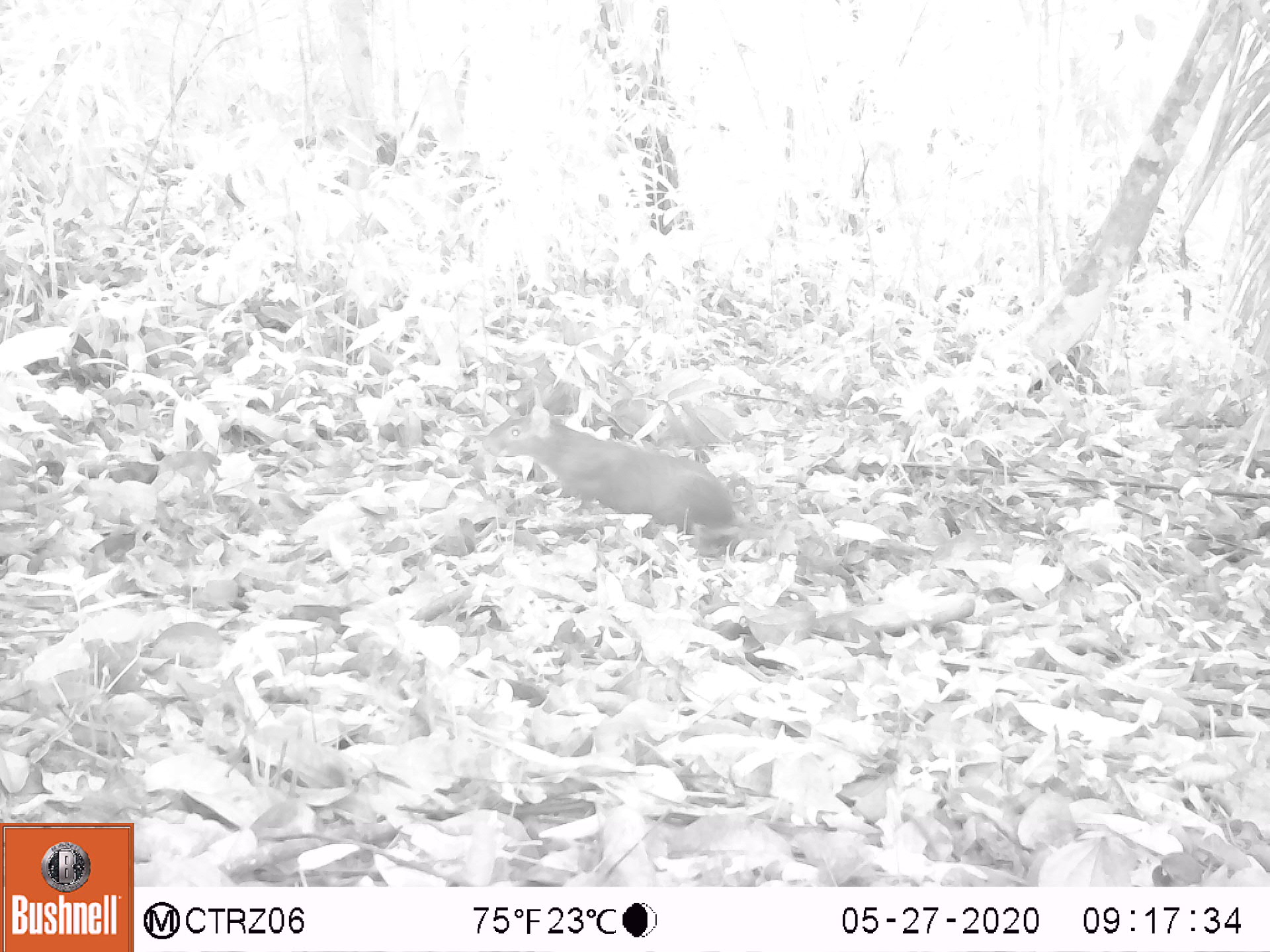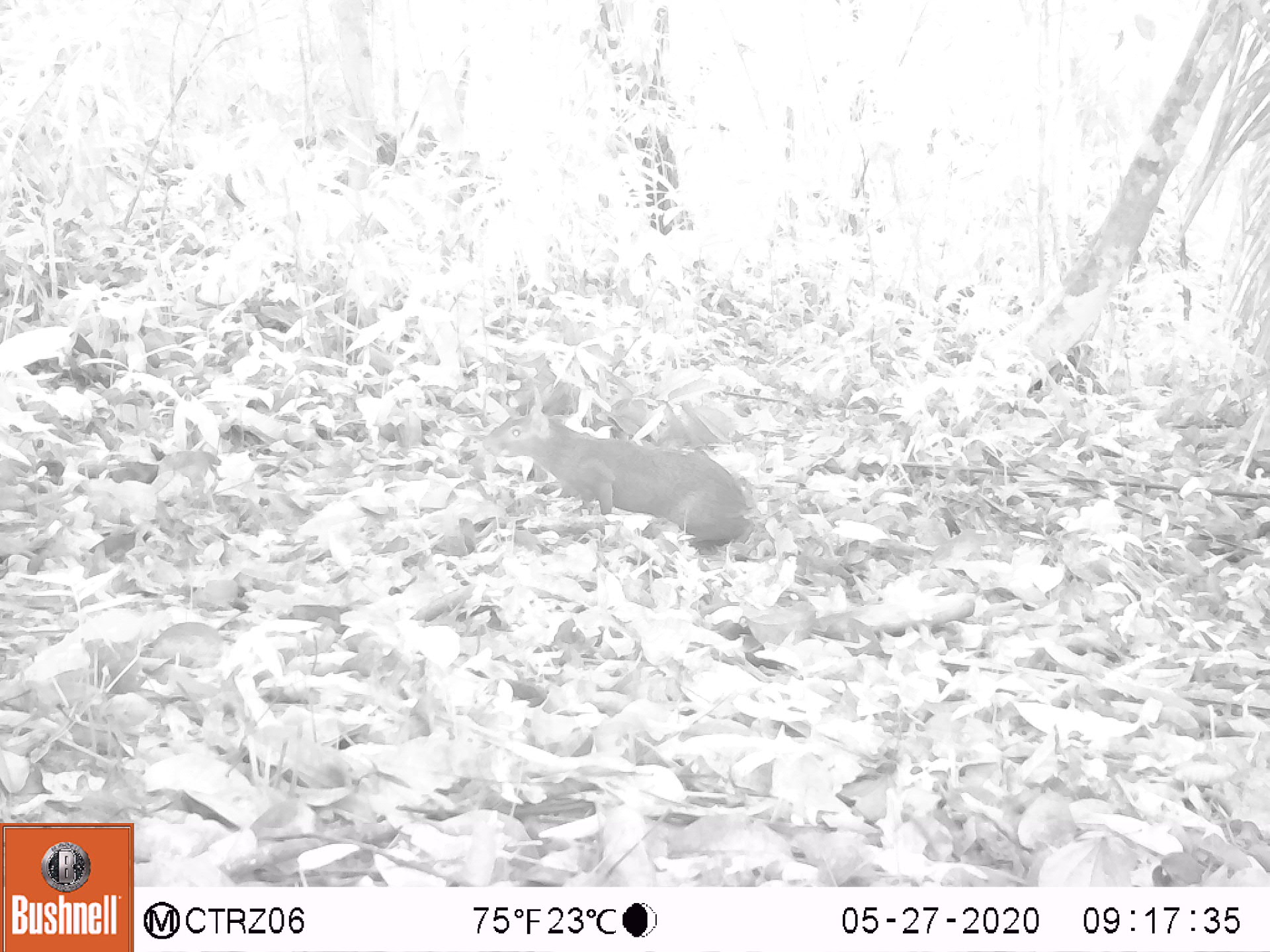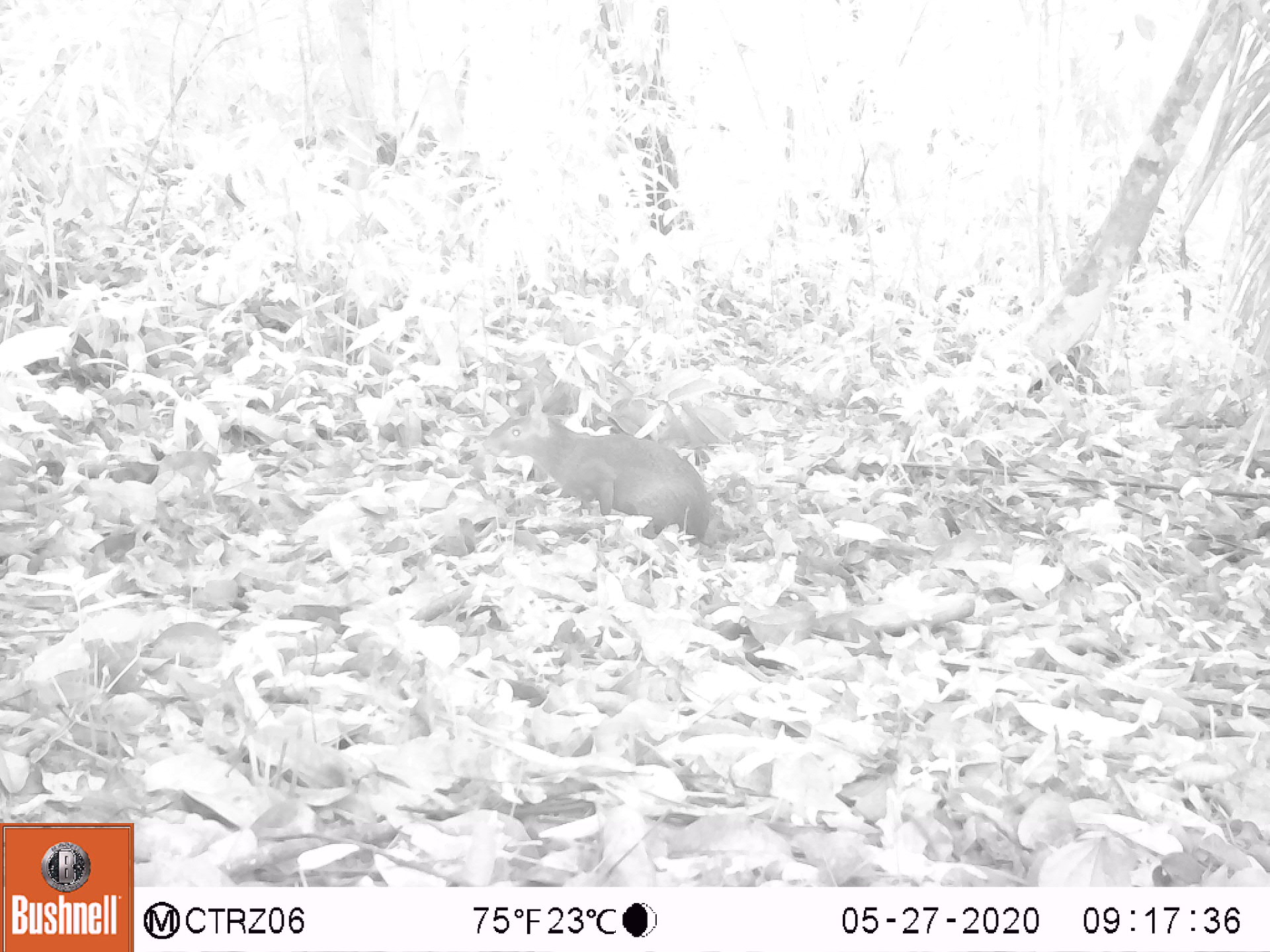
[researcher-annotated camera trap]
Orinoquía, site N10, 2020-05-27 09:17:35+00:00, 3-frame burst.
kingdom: Animalia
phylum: Chordata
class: Mammalia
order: Rodentia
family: Dasyproctidae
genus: Dasyprocta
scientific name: Dasyprocta fuliginosa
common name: black agouti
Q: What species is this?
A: Black agouti (Dasyprocta fuliginosa).